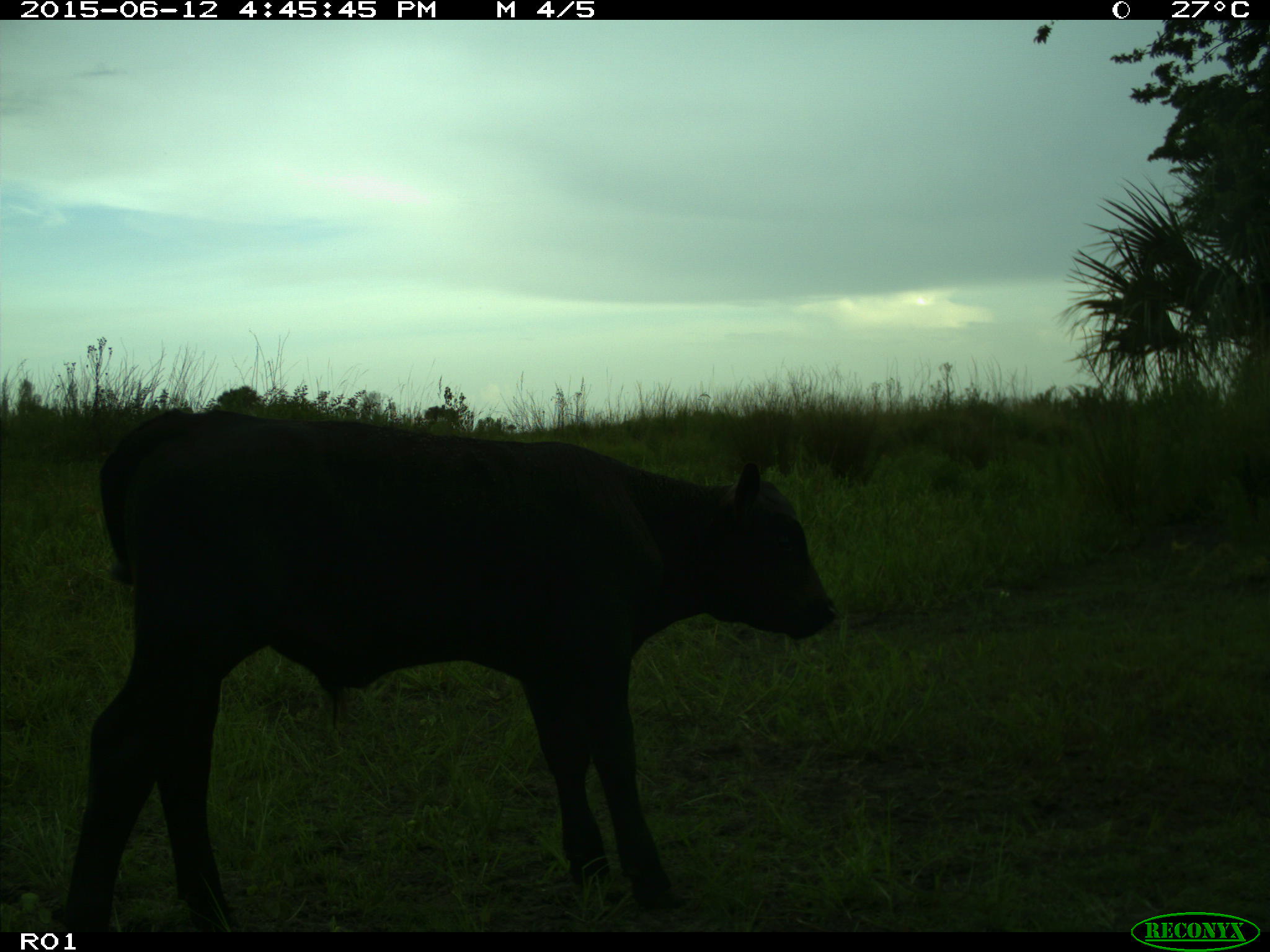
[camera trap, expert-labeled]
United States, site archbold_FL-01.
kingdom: Animalia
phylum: Chordata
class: Mammalia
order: Artiodactyla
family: Bovidae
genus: Bos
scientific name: Bos taurus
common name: domestic cow